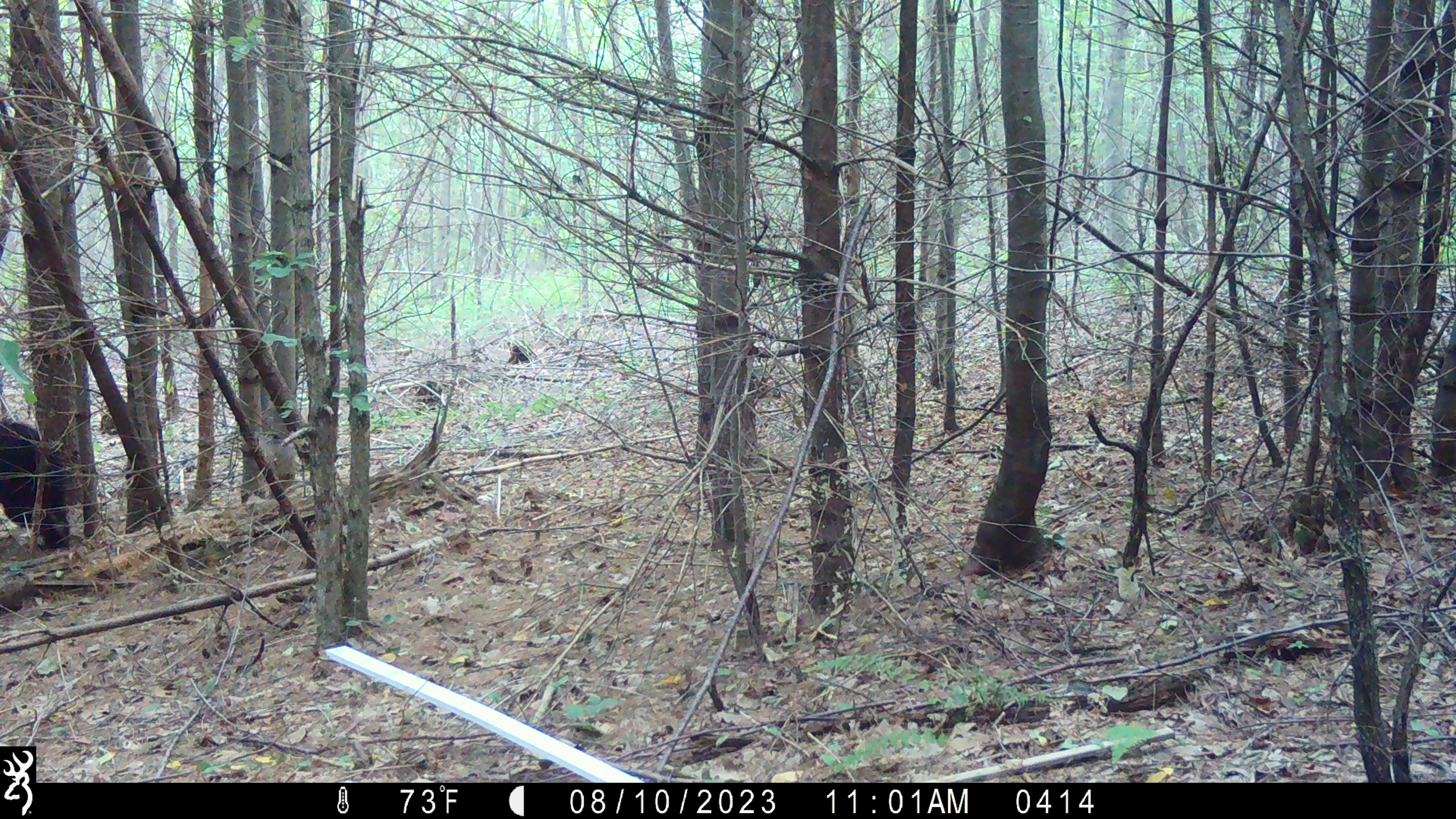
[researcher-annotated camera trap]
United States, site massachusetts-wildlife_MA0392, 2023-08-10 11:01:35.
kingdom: Animalia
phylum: Chordata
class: Mammalia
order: Carnivora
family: Ursidae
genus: Ursus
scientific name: Ursus americanus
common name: black bear